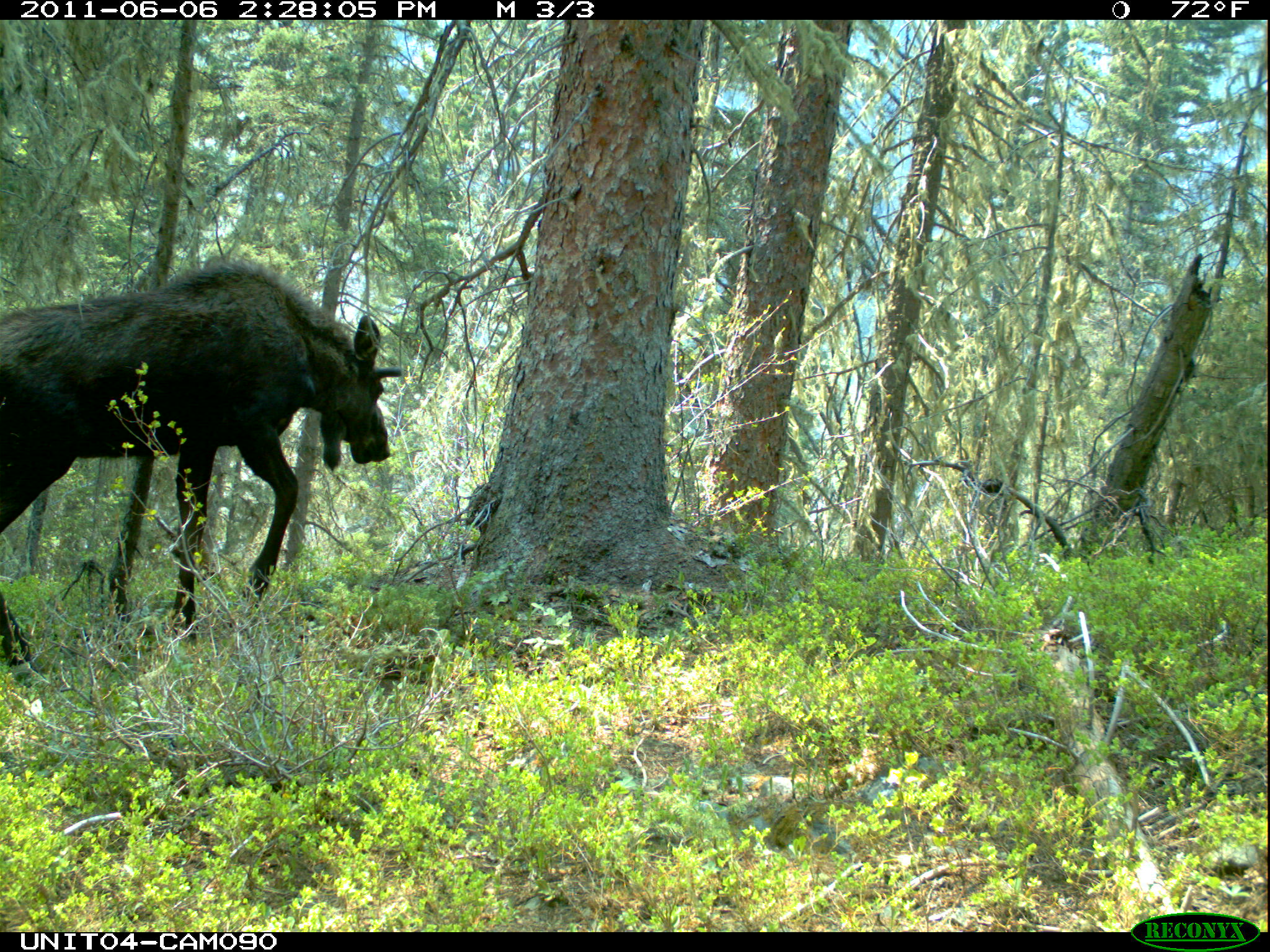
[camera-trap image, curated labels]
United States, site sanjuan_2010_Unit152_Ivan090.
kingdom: Animalia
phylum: Chordata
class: Mammalia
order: Artiodactyla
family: Cervidae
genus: Alces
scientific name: Alces alces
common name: moose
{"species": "Alces alces (moose)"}